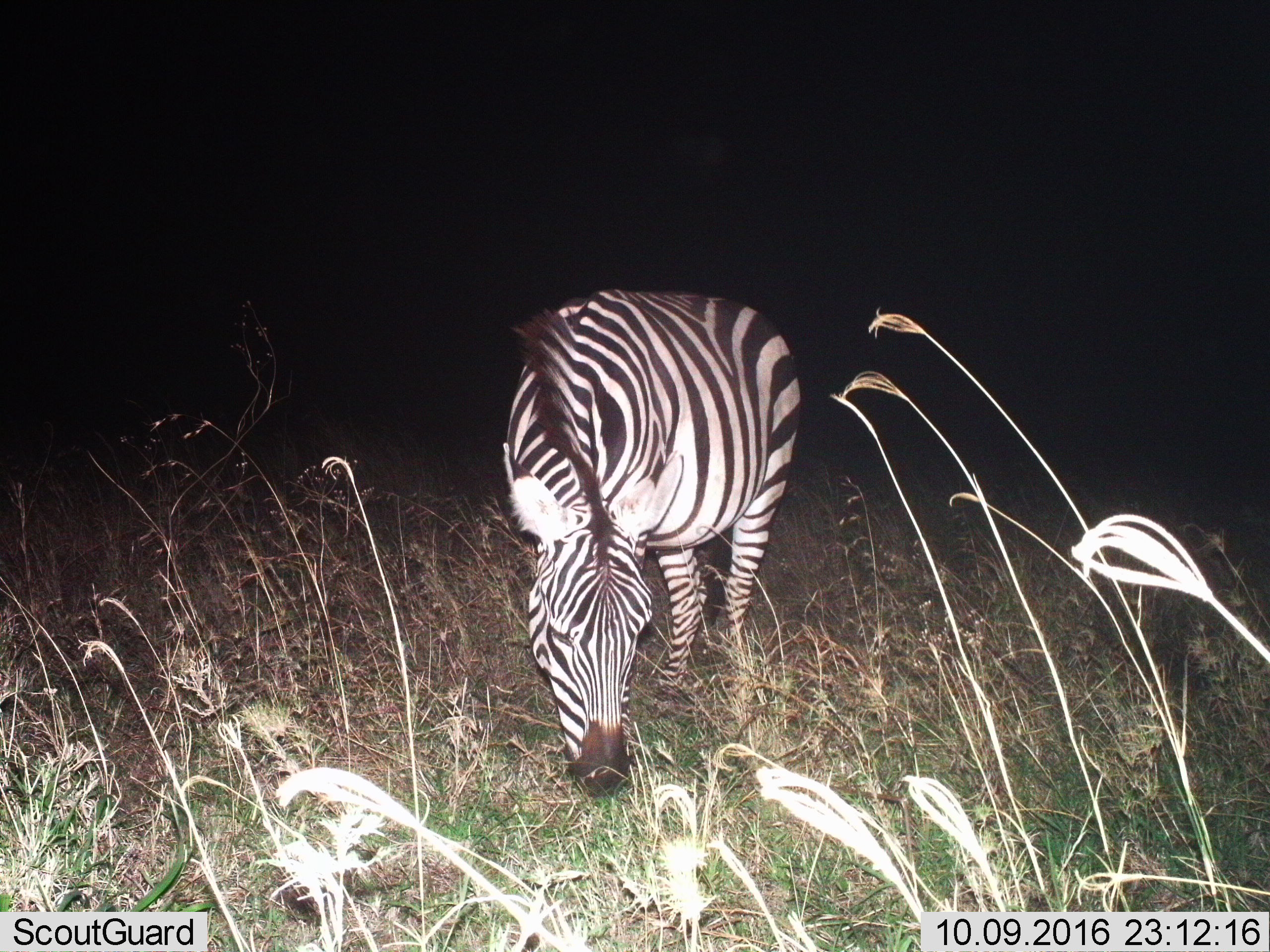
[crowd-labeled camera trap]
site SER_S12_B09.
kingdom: Animalia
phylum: Chordata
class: Mammalia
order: Perissodactyla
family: Equidae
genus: Equus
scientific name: Equus quagga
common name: plains zebra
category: zebraplains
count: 1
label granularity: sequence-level